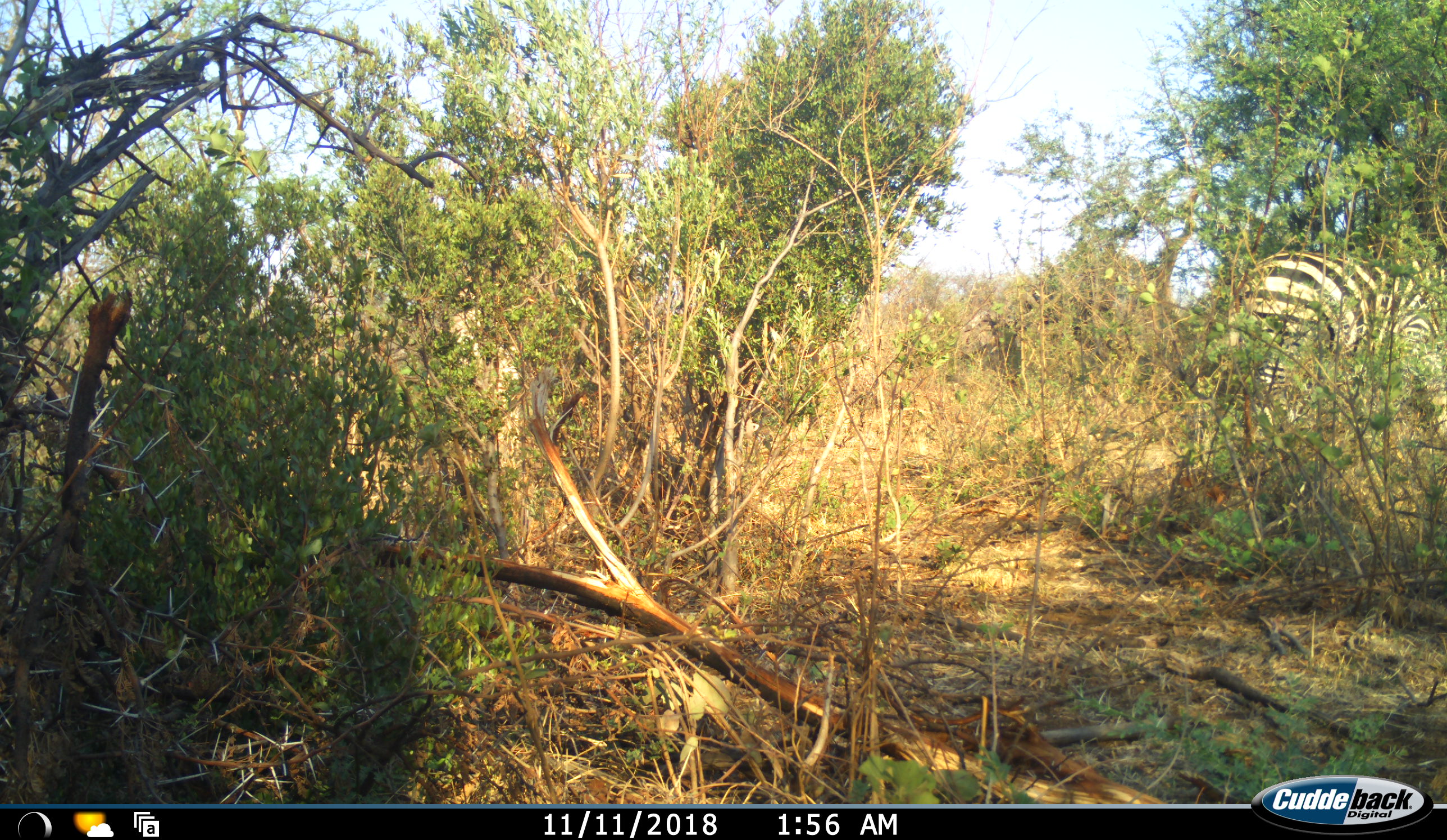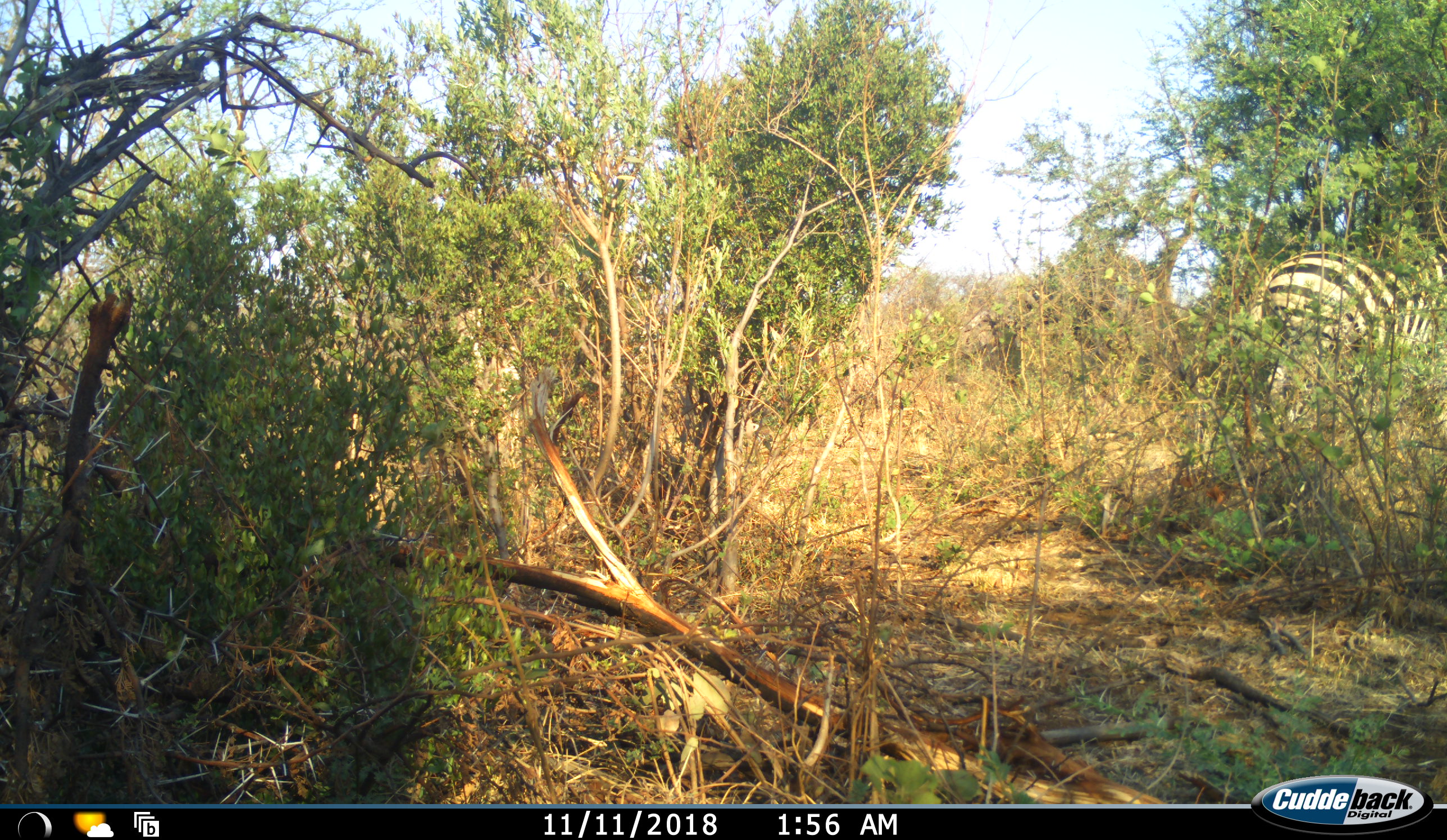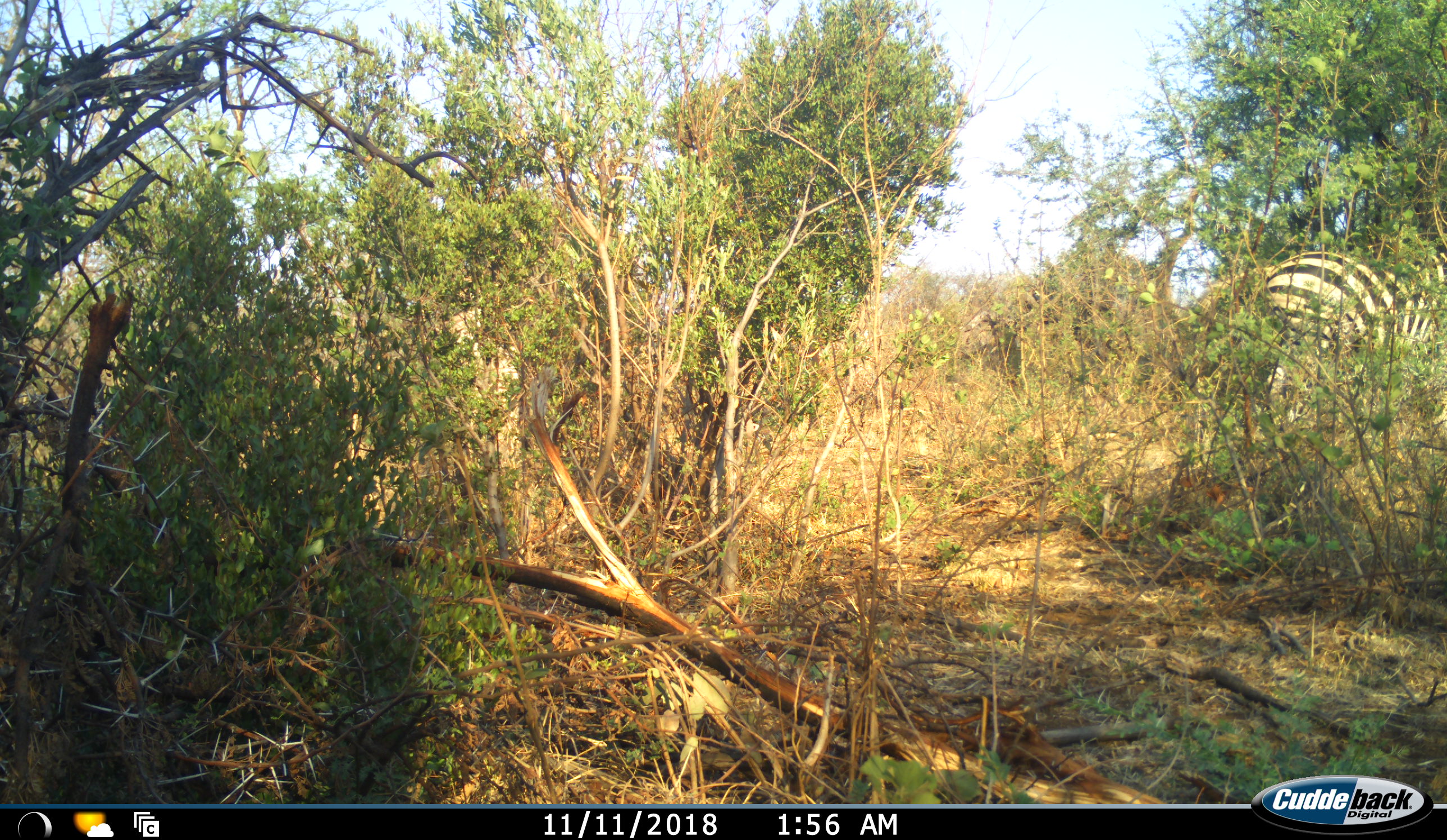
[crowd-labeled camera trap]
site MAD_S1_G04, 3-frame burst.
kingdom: Animalia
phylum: Chordata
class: Mammalia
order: Perissodactyla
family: Equidae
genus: Equus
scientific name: Equus quagga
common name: plains zebra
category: zebraplains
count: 1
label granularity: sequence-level